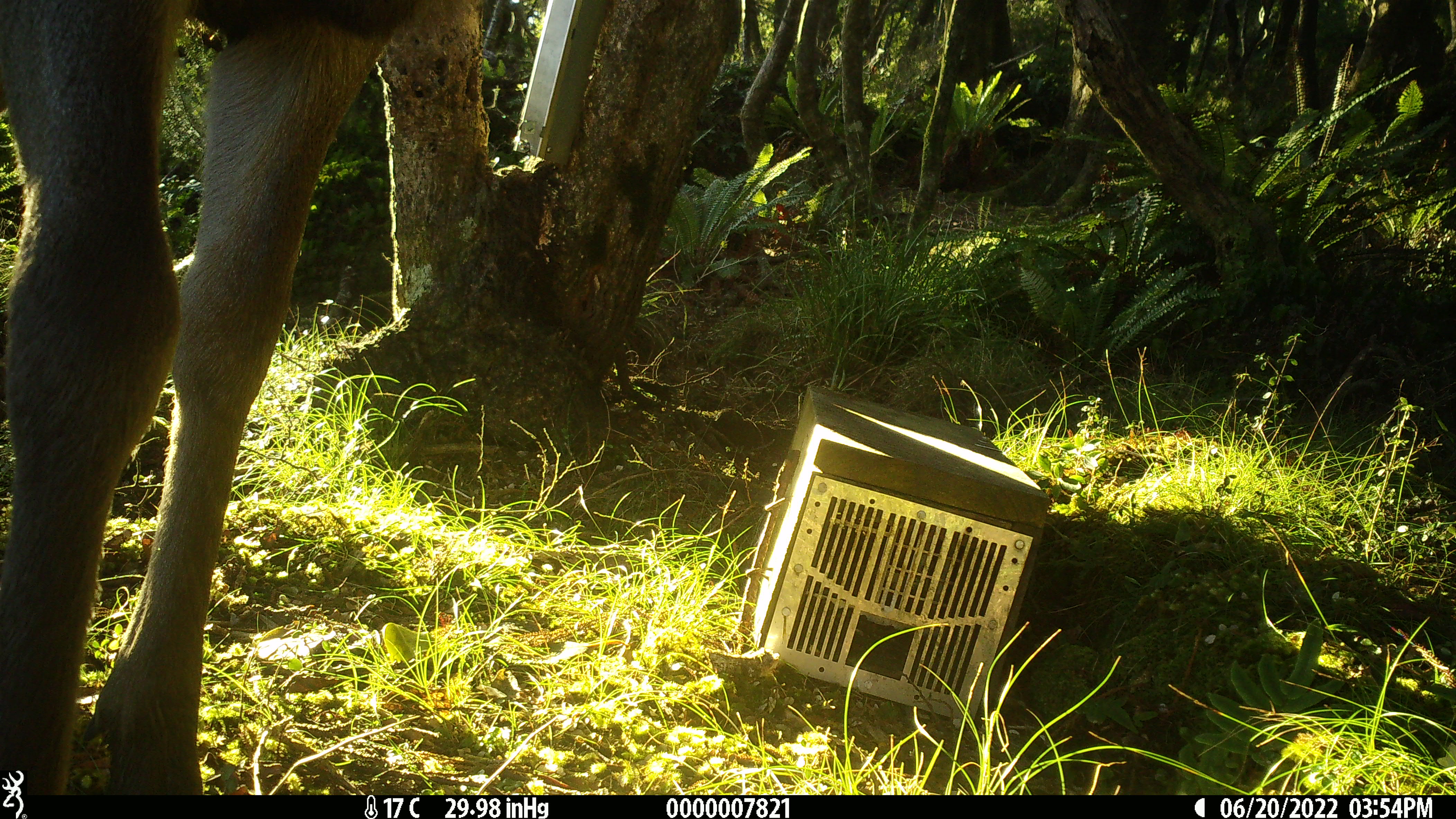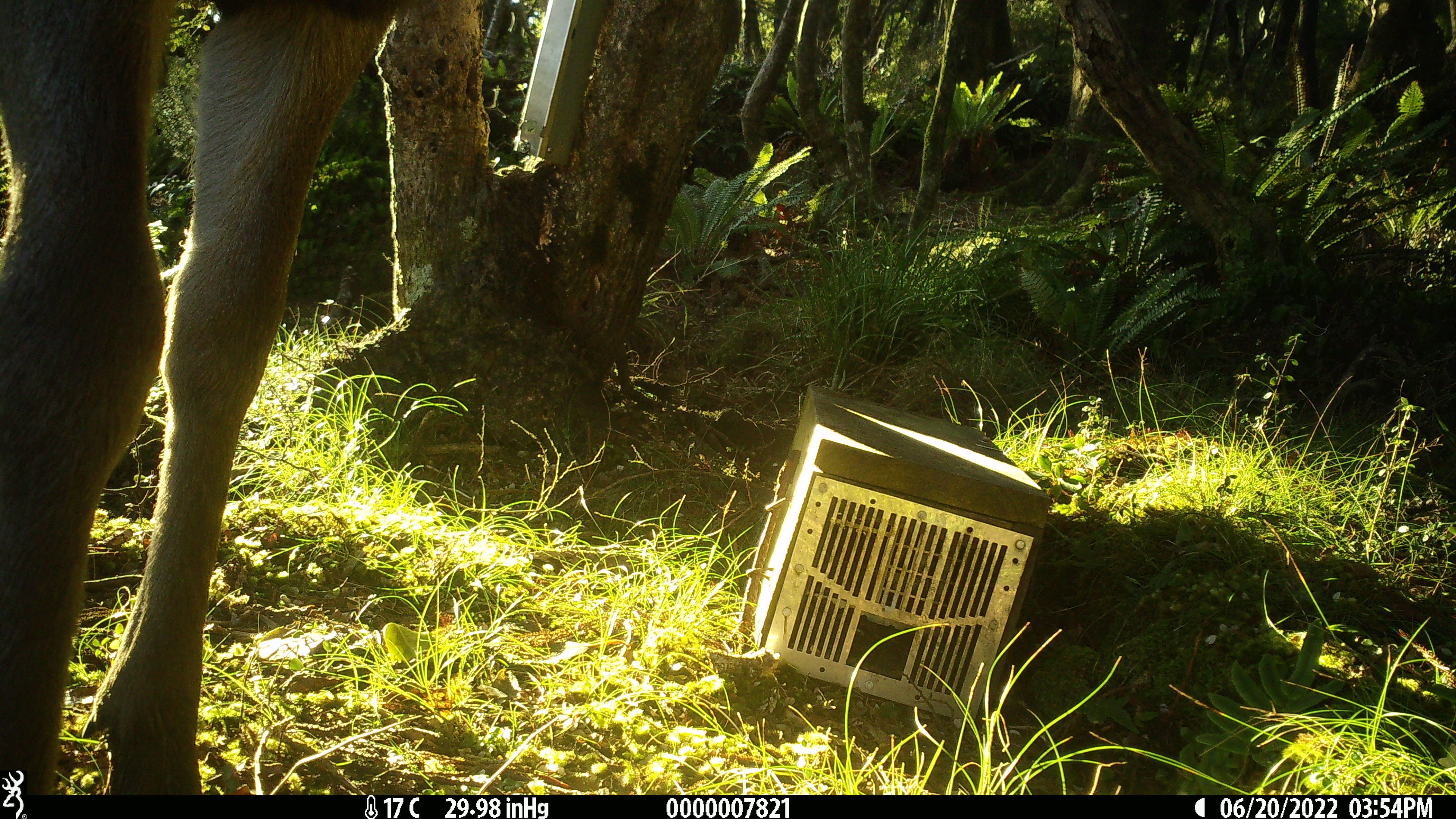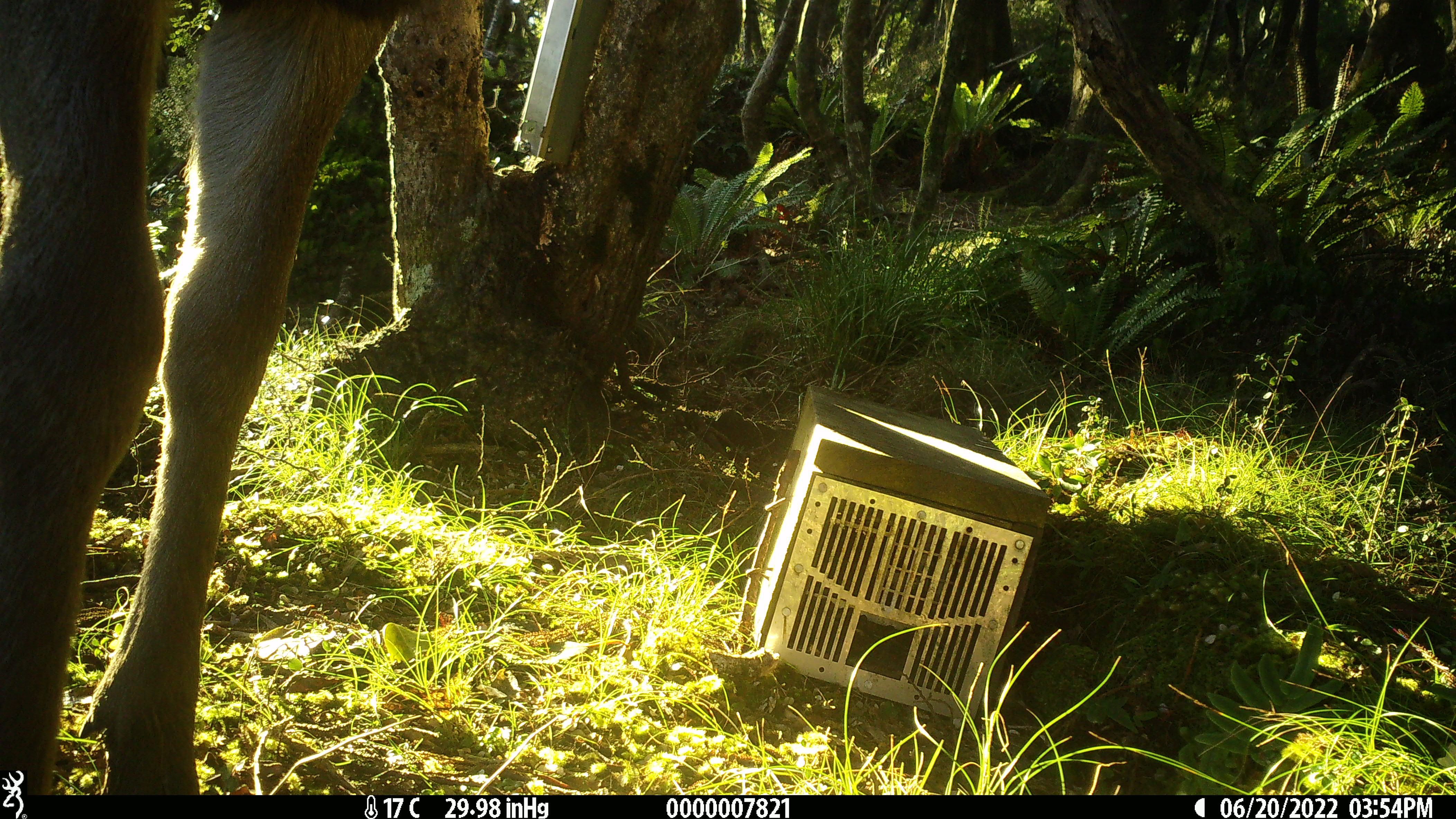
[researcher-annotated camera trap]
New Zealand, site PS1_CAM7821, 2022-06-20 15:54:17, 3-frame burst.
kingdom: Animalia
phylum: Chordata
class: Mammalia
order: Artiodactyla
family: Cervidae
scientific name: Cervidae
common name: deer